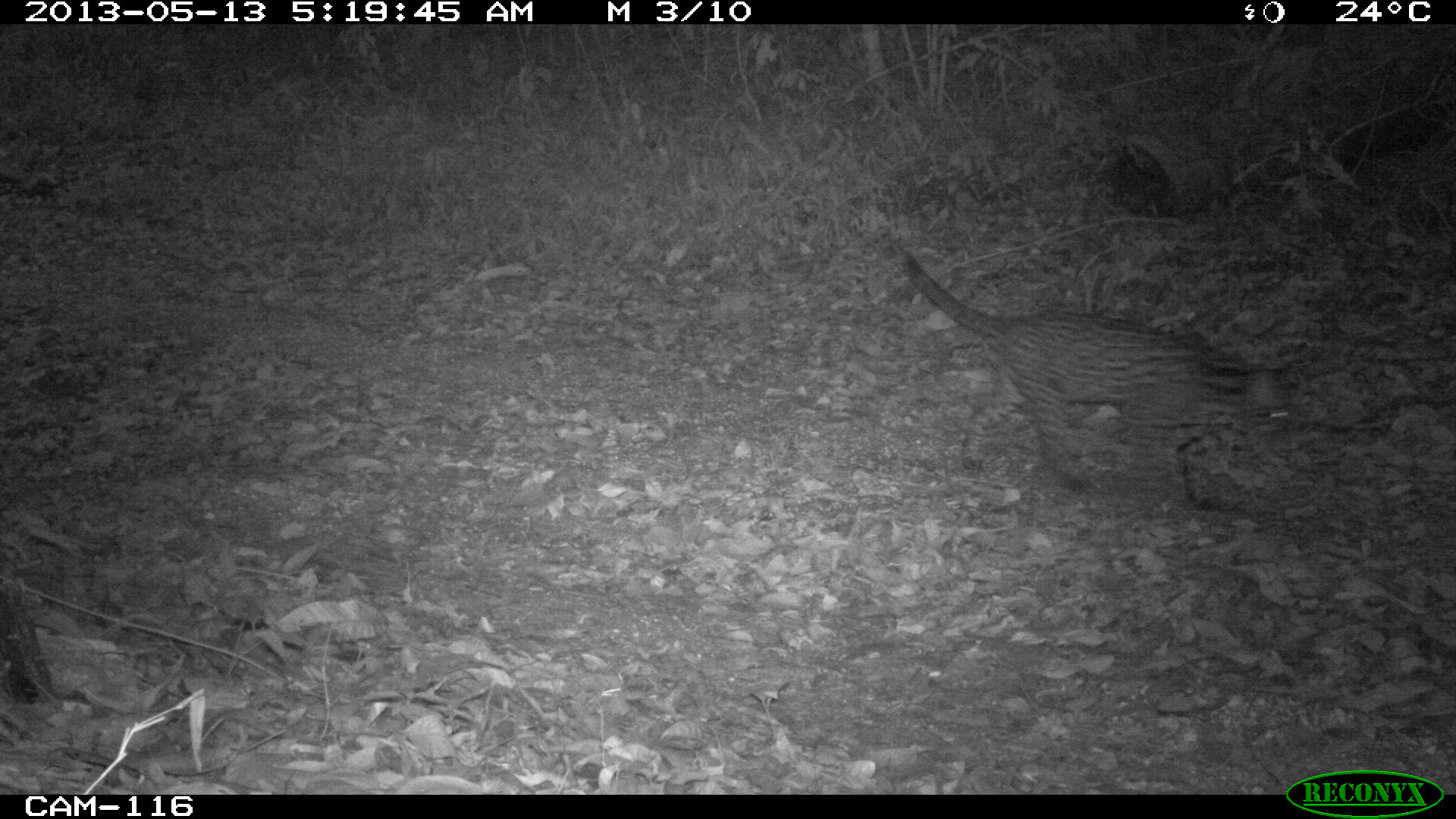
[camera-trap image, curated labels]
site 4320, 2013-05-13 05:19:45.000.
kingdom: Animalia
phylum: Chordata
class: Mammalia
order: Carnivora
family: Felidae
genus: Leopardus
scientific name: Leopardus pardalis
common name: ocelot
Leopardus pardalis (ocelot), count 1.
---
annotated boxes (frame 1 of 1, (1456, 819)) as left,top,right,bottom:
leopardus pardalis: 886,237,1327,509